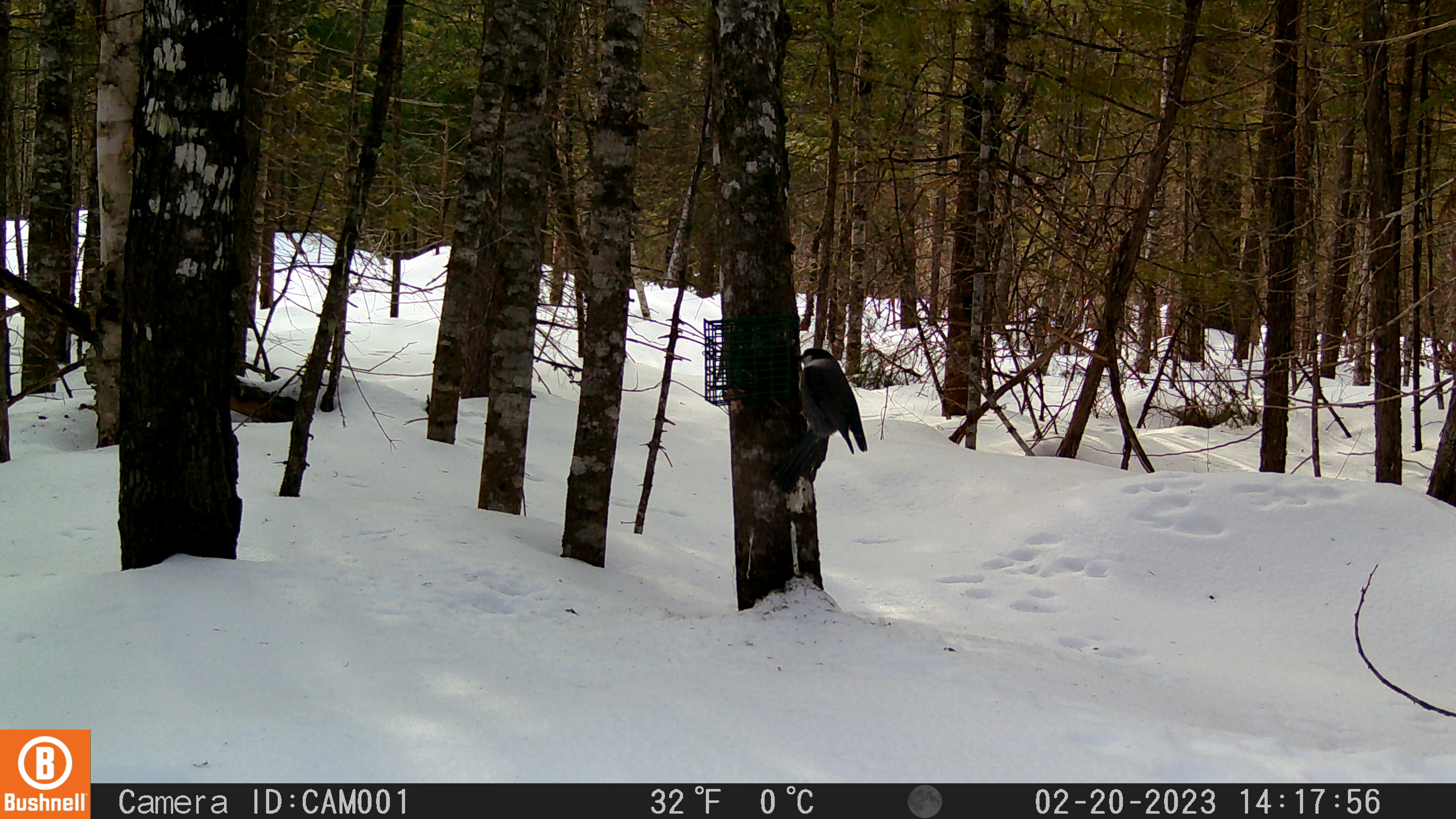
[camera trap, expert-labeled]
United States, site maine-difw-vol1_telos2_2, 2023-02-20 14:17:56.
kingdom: Animalia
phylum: Chordata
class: Aves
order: Passeriformes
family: Corvidae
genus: Perisoreus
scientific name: Perisoreus canadensis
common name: canada jay